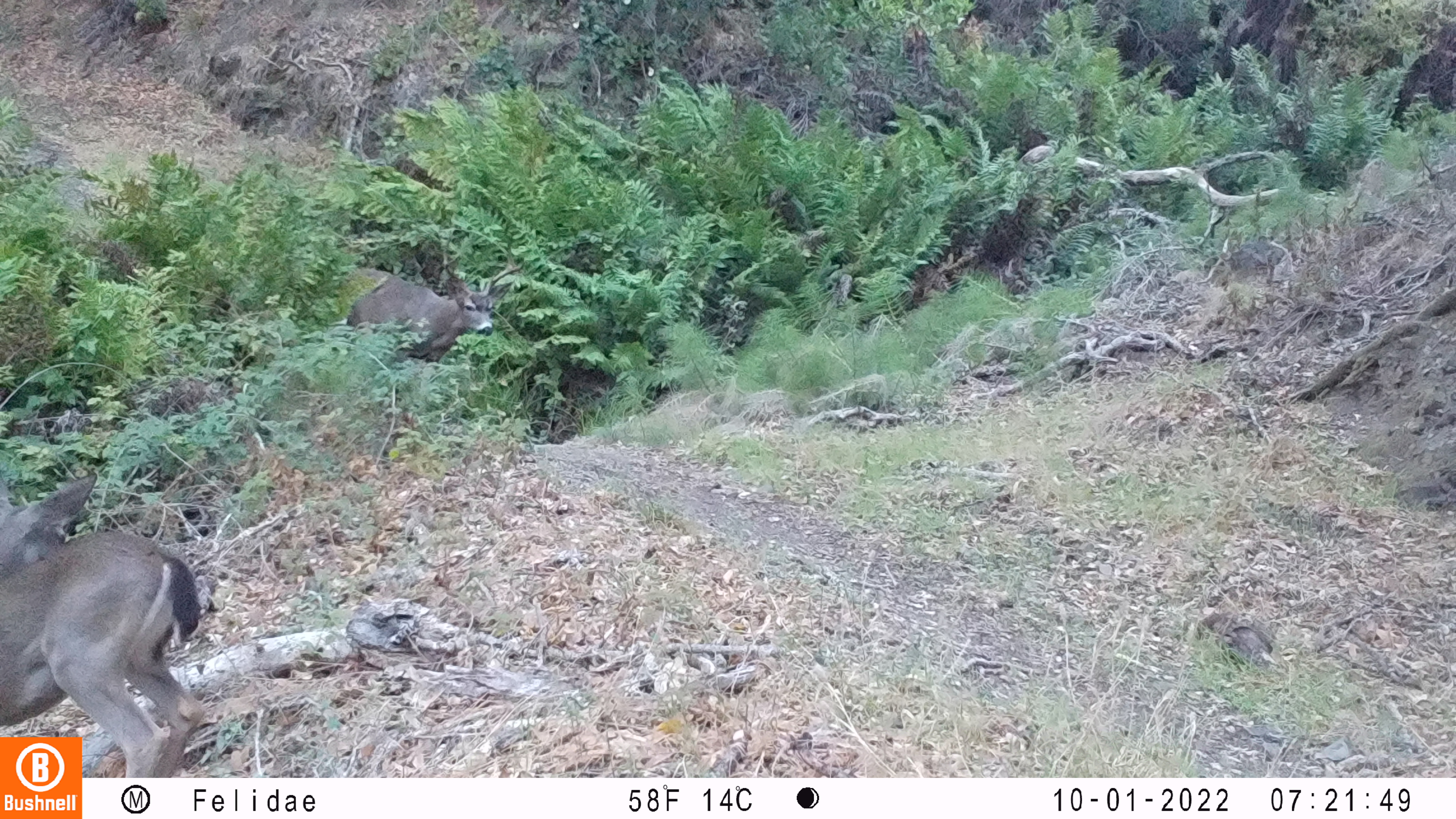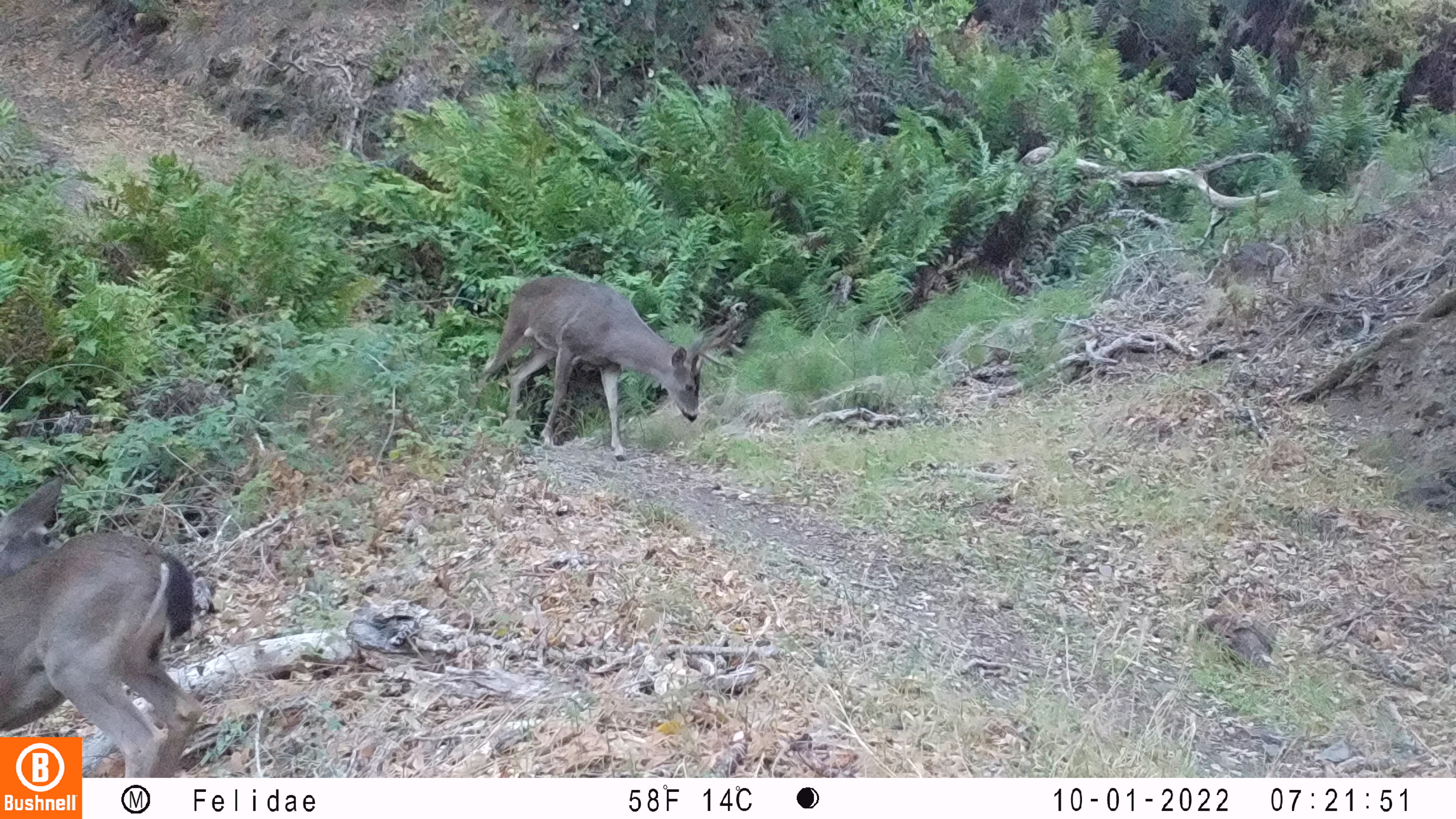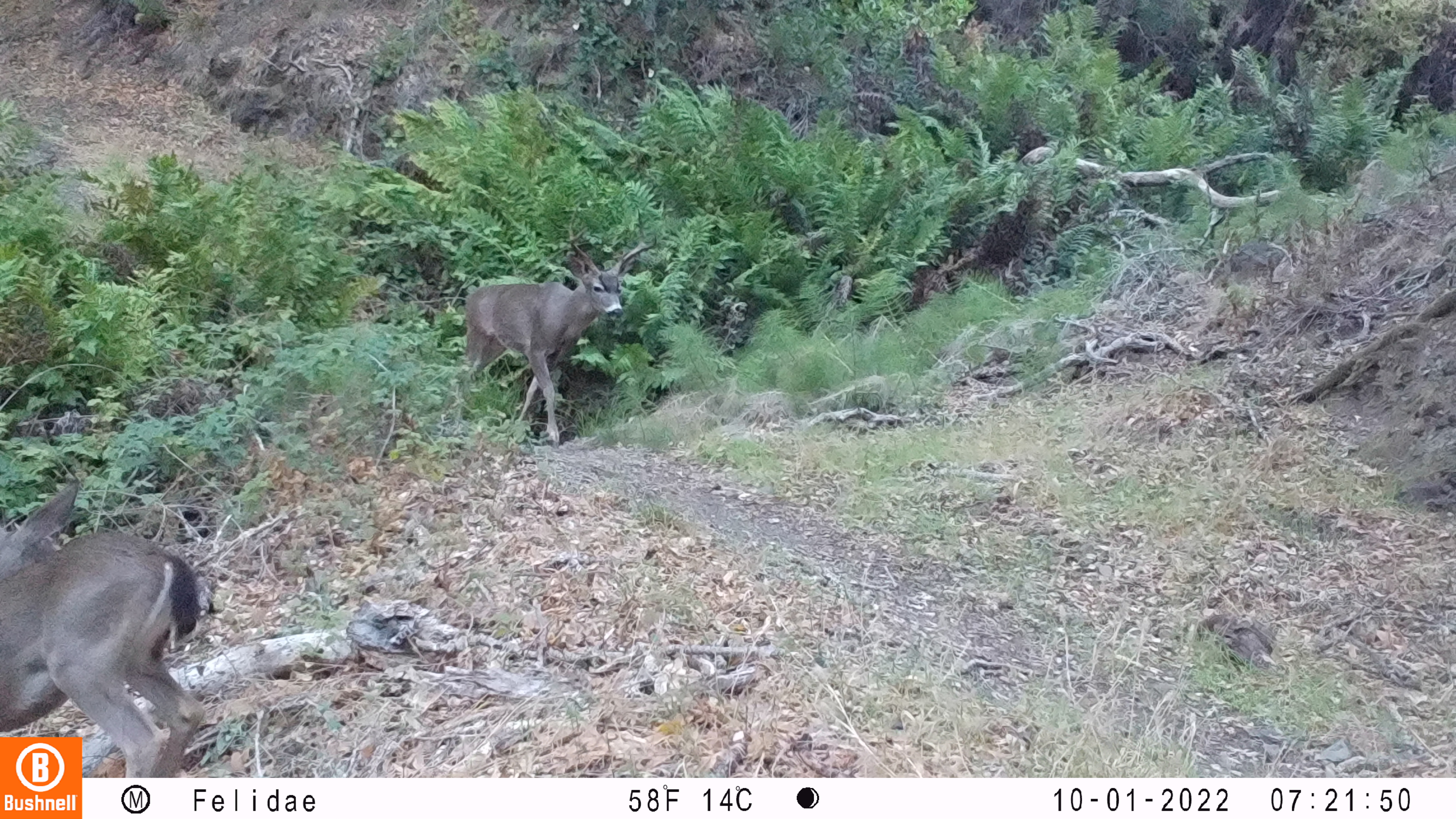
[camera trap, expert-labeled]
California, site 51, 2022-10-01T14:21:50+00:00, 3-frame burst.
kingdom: Animalia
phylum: Chordata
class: Mammalia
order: Artiodactyla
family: Cervidae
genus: Odocoileus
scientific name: Odocoileus hemionus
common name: mule deer